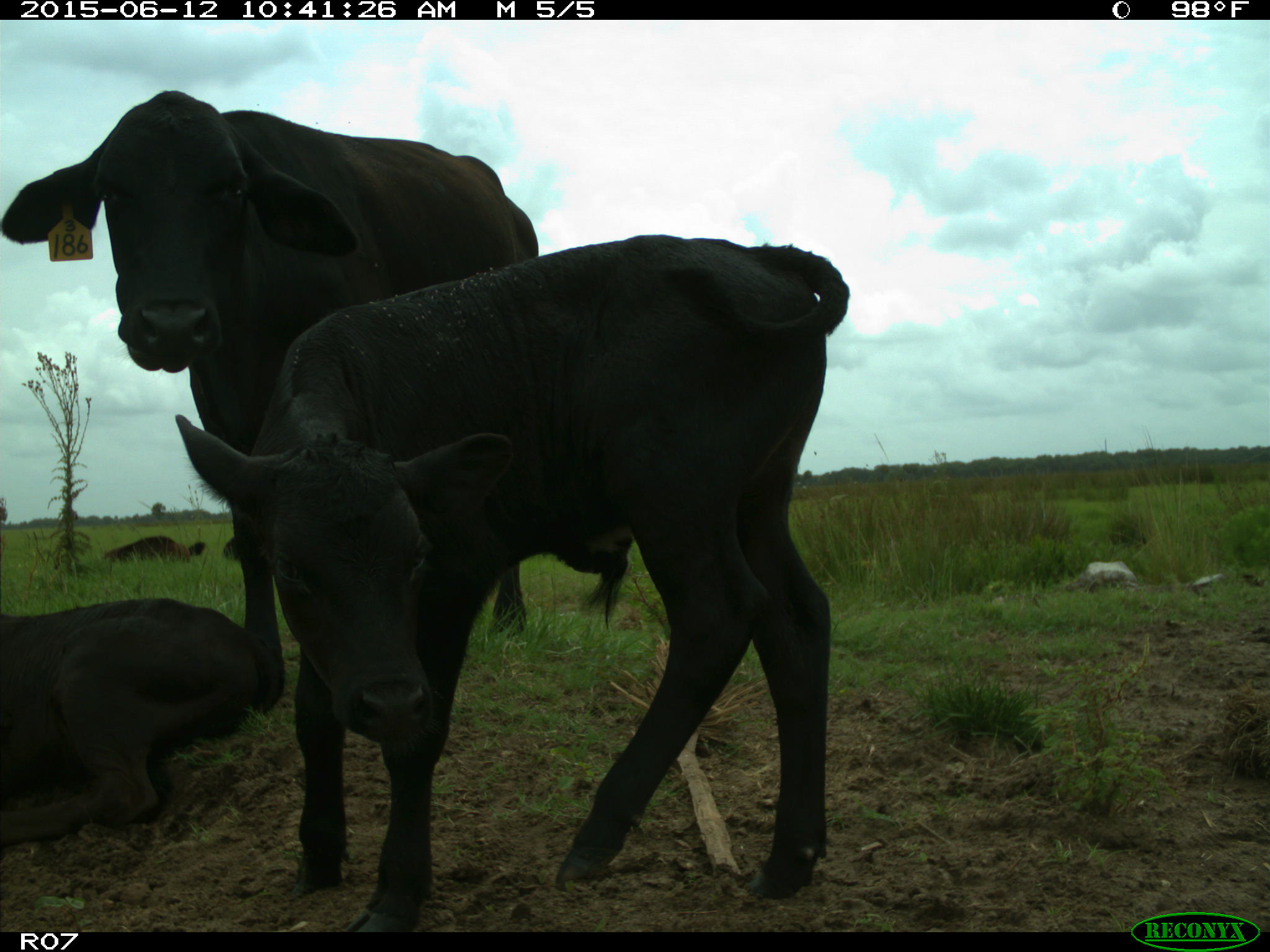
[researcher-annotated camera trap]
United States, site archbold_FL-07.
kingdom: Animalia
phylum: Chordata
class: Mammalia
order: Artiodactyla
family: Bovidae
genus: Bos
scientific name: Bos taurus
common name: domestic cow